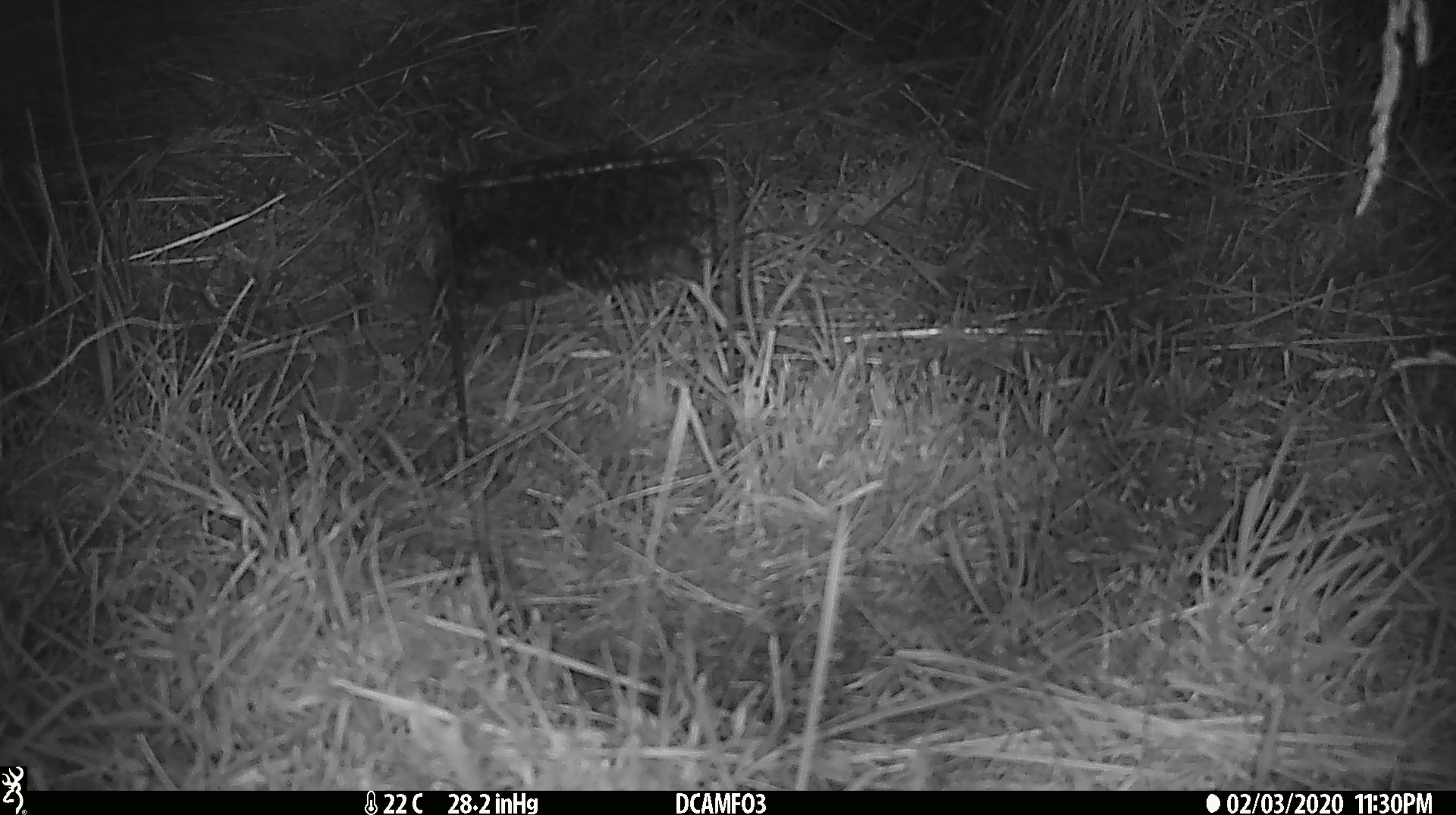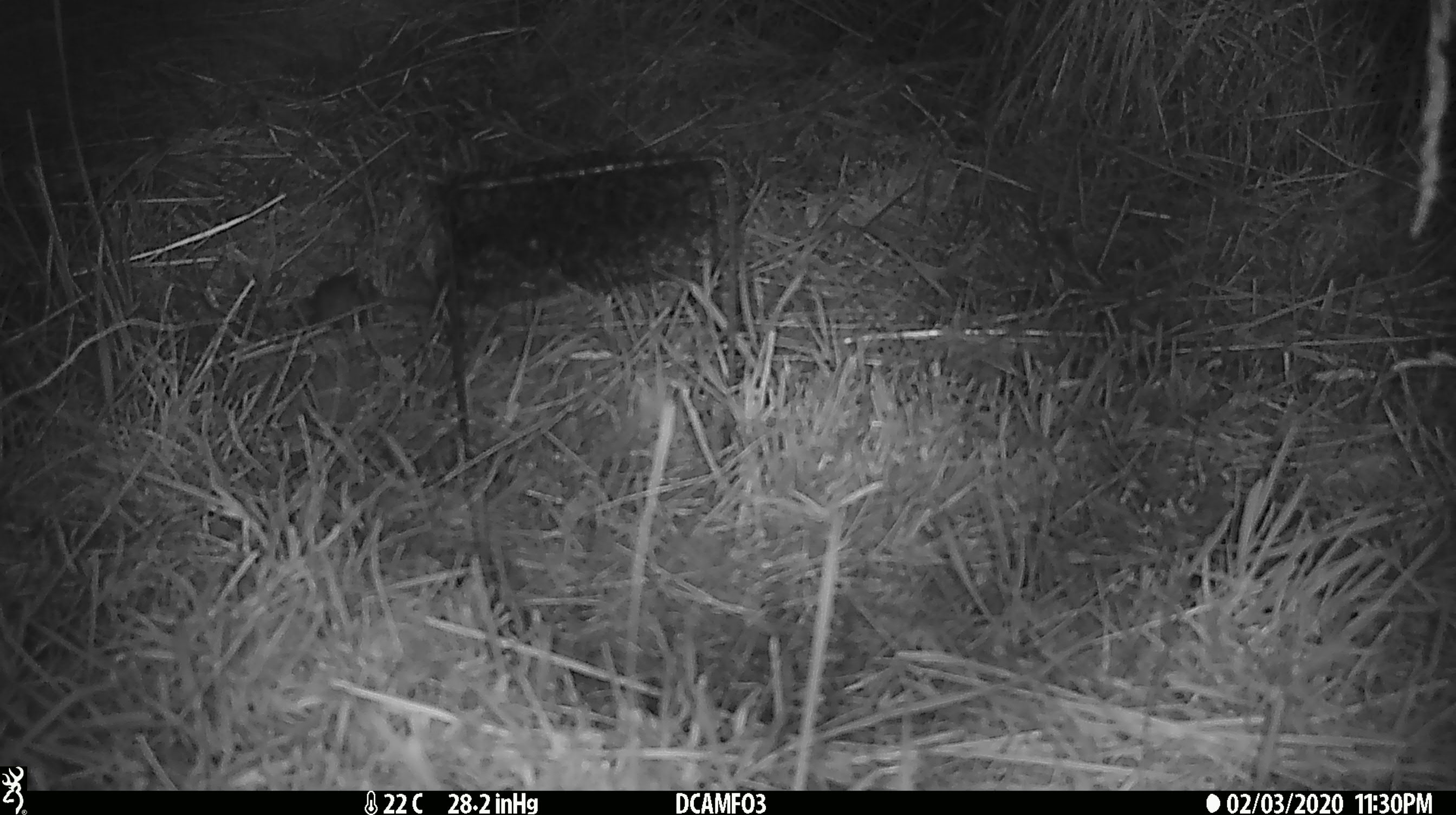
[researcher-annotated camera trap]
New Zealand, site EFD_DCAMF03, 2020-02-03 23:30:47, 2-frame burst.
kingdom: Animalia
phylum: Chordata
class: Mammalia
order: Rodentia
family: Muridae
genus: Mus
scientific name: Mus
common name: mouse